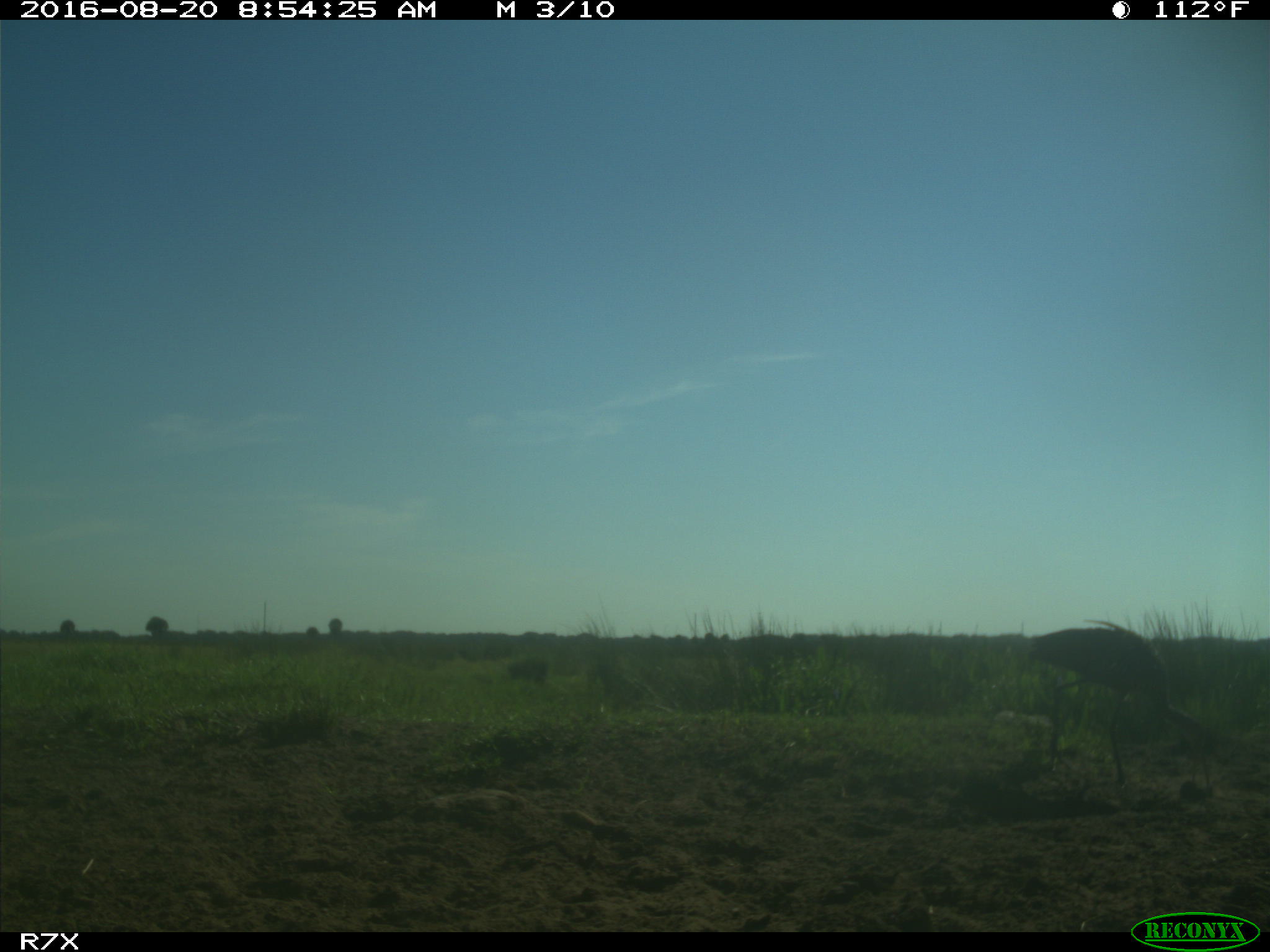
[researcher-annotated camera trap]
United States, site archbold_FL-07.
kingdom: Animalia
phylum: Chordata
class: Aves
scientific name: Aves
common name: birds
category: unidentified bird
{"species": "unidentified bird (birds) (Aves)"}